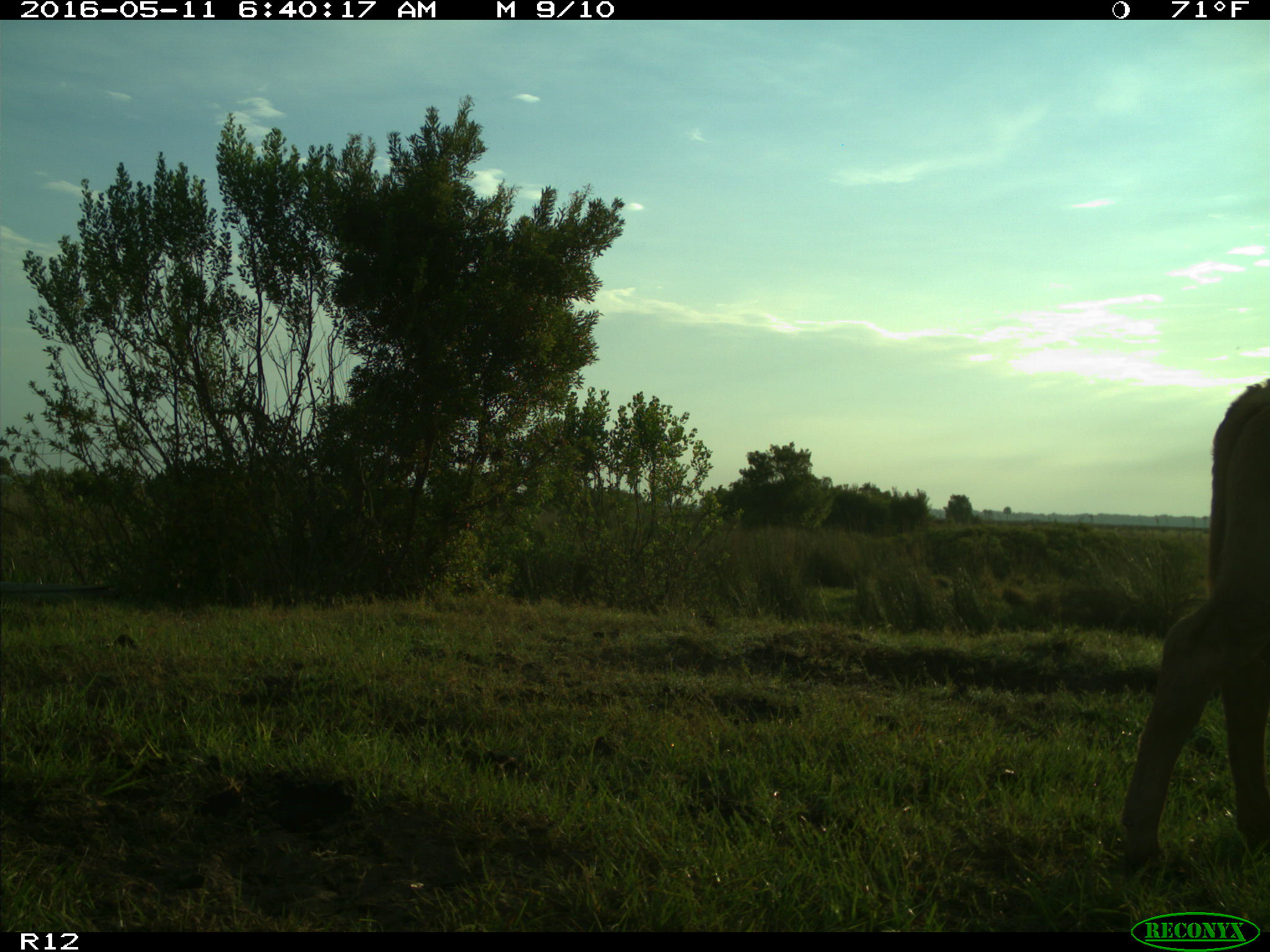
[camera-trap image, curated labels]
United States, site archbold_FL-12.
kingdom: Animalia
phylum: Chordata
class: Mammalia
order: Artiodactyla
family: Bovidae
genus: Bos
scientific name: Bos taurus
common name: domestic cow